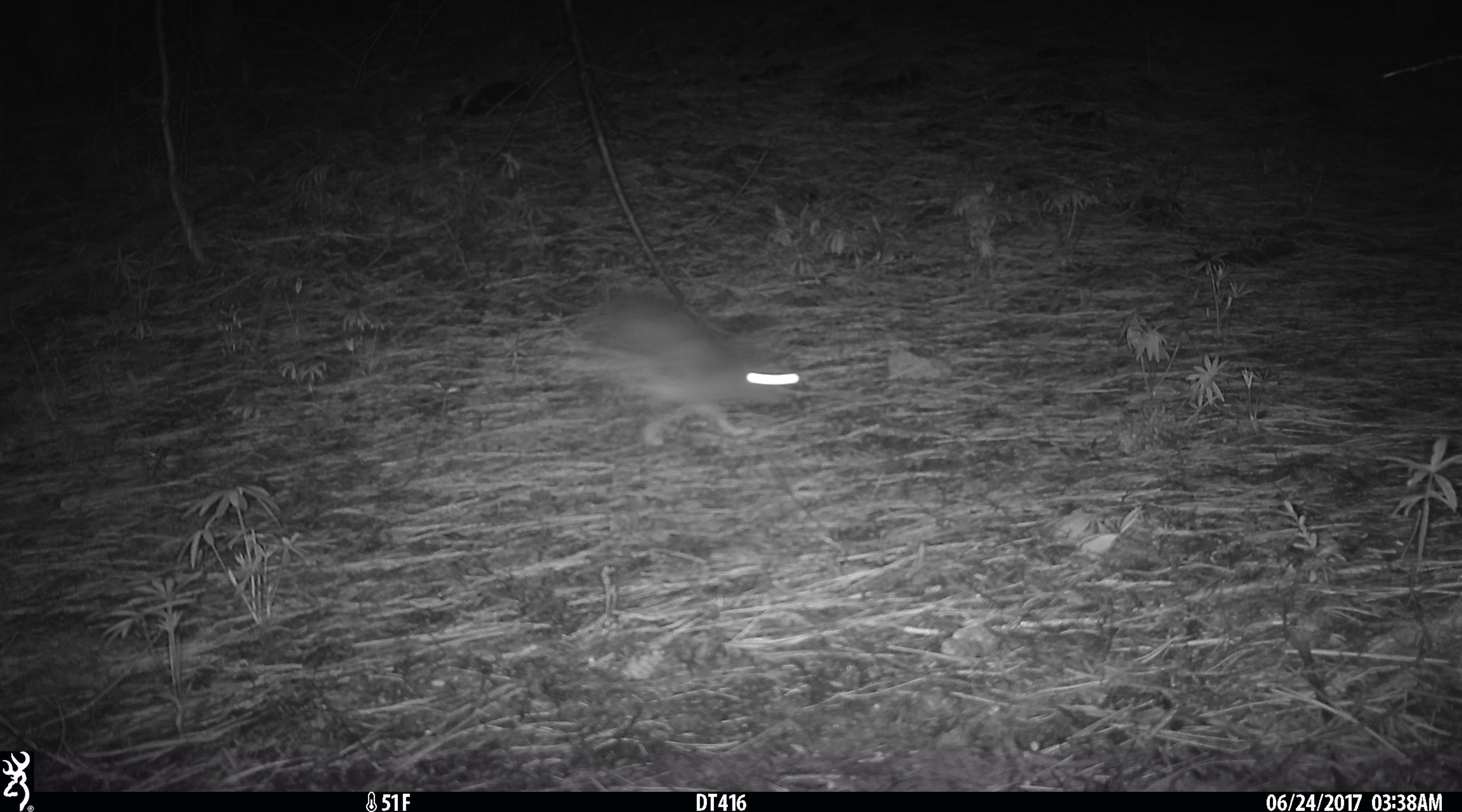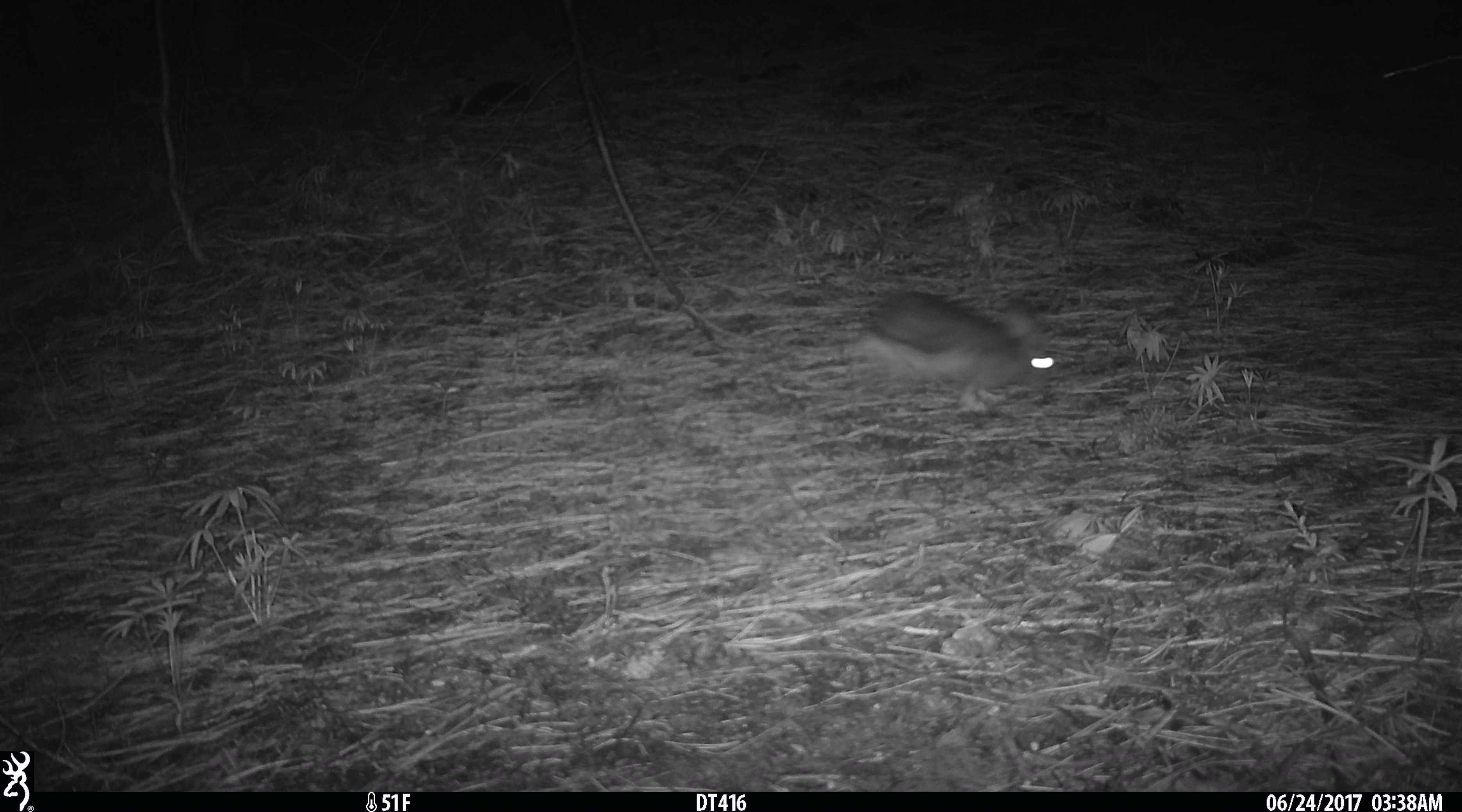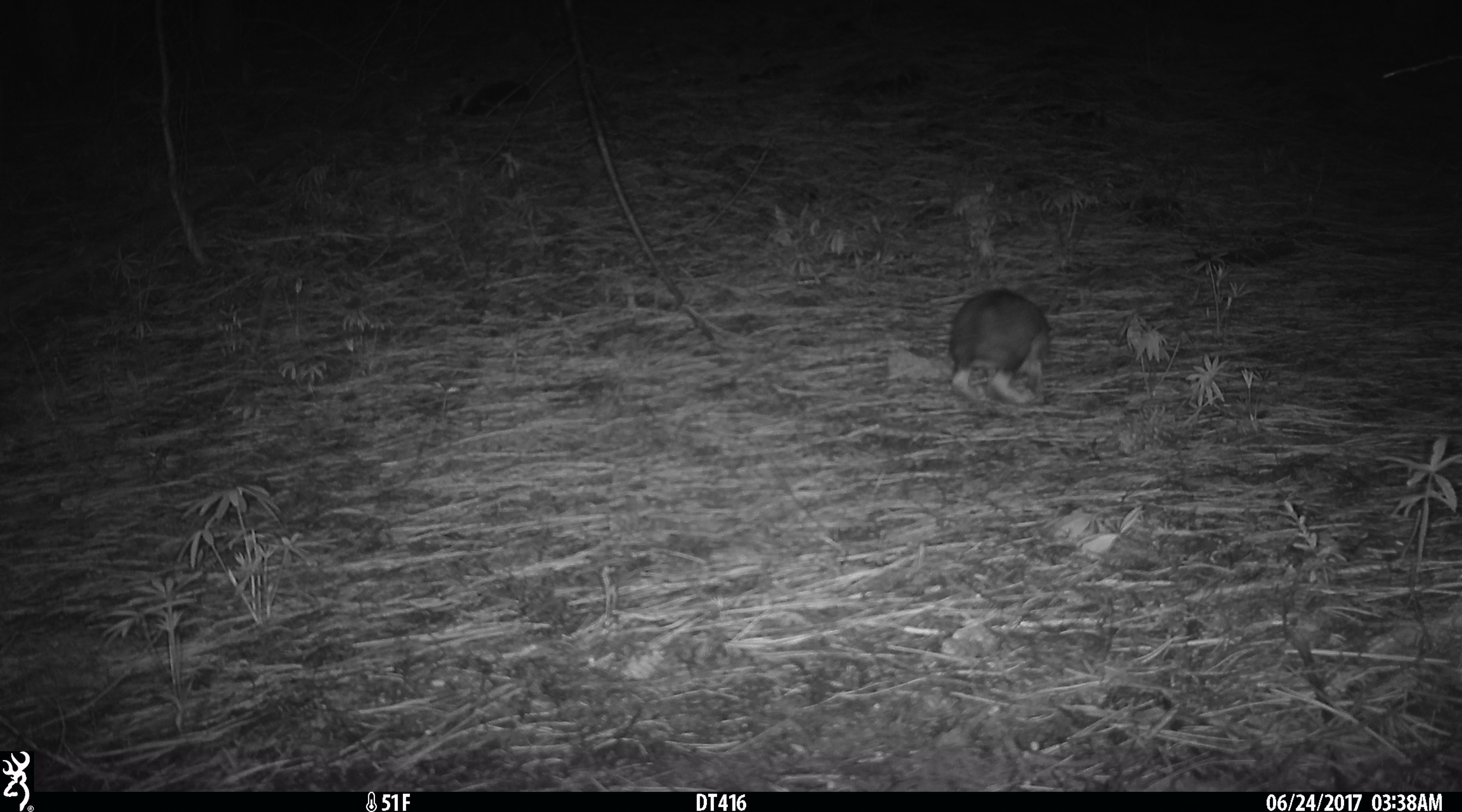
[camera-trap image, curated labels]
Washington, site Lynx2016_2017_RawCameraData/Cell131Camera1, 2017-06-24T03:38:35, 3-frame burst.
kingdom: Animalia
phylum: Chordata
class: Mammalia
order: Lagomorpha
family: Leporidae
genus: Lepus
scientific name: Lepus americanus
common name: snowshoe hare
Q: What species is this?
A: Lepus americanus (snowshoe hare).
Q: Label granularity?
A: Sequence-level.